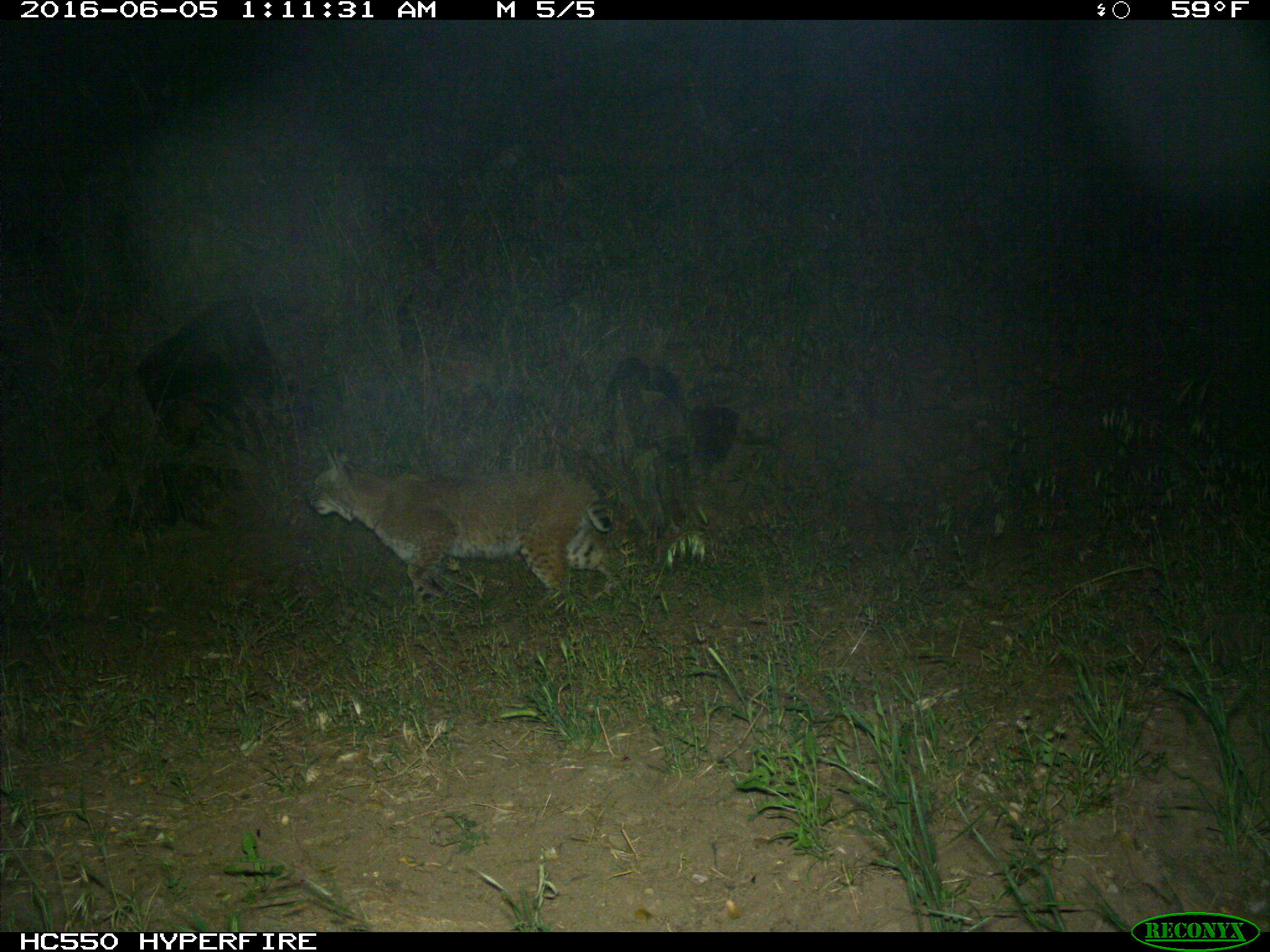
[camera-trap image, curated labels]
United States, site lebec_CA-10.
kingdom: Animalia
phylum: Chordata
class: Mammalia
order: Carnivora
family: Felidae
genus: Lynx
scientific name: Lynx rufus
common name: bobcat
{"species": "Lynx rufus (bobcat)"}